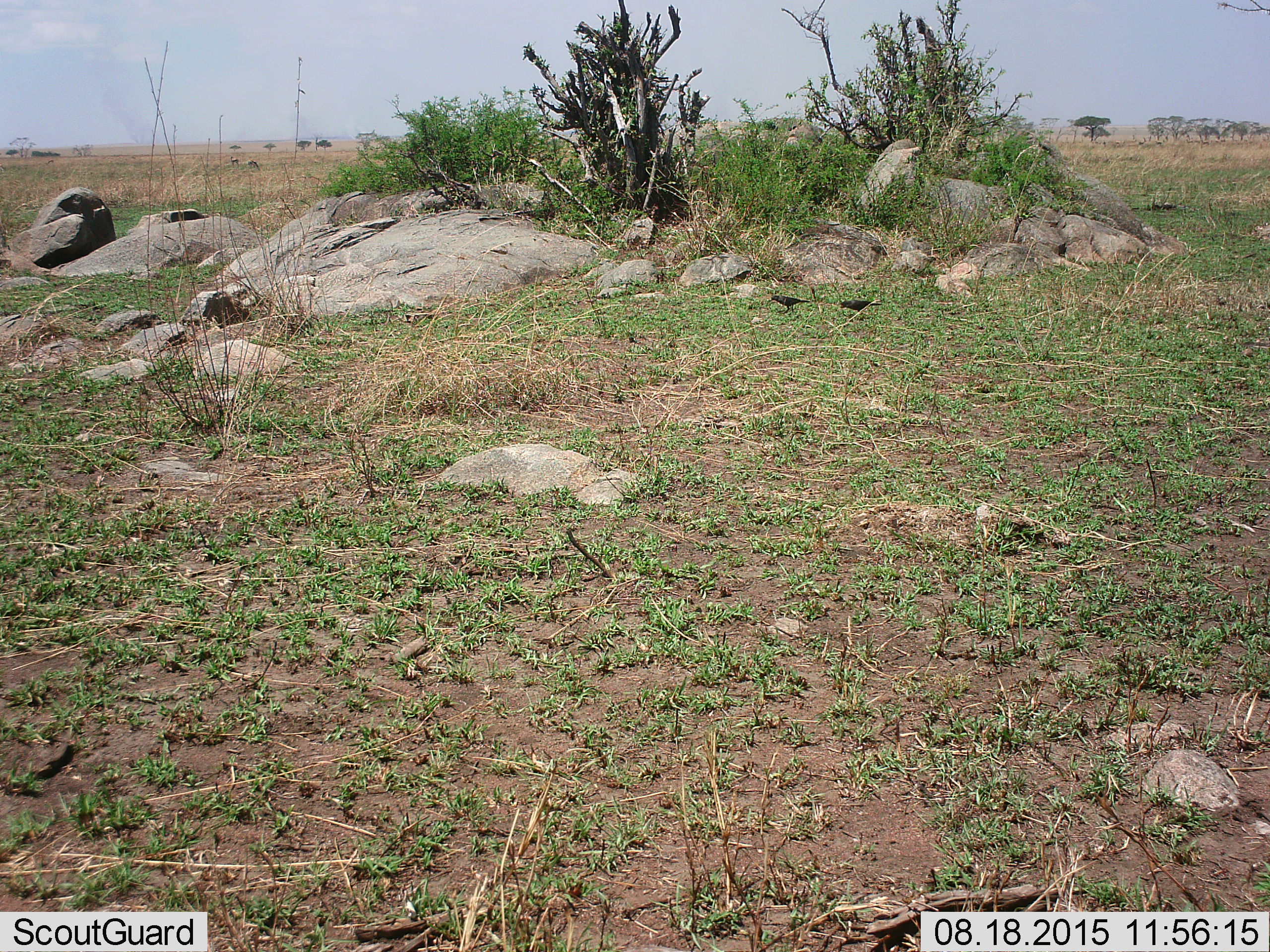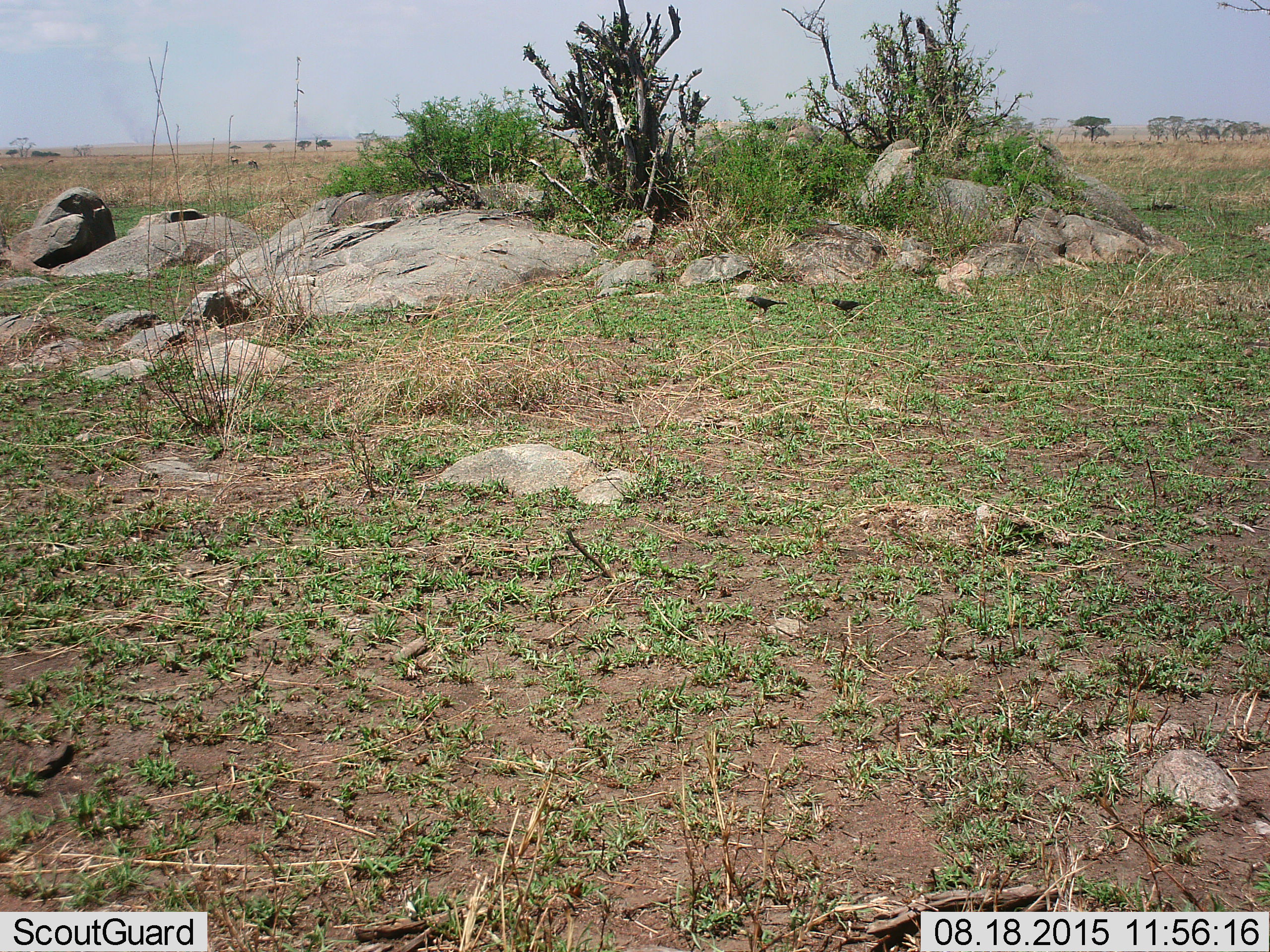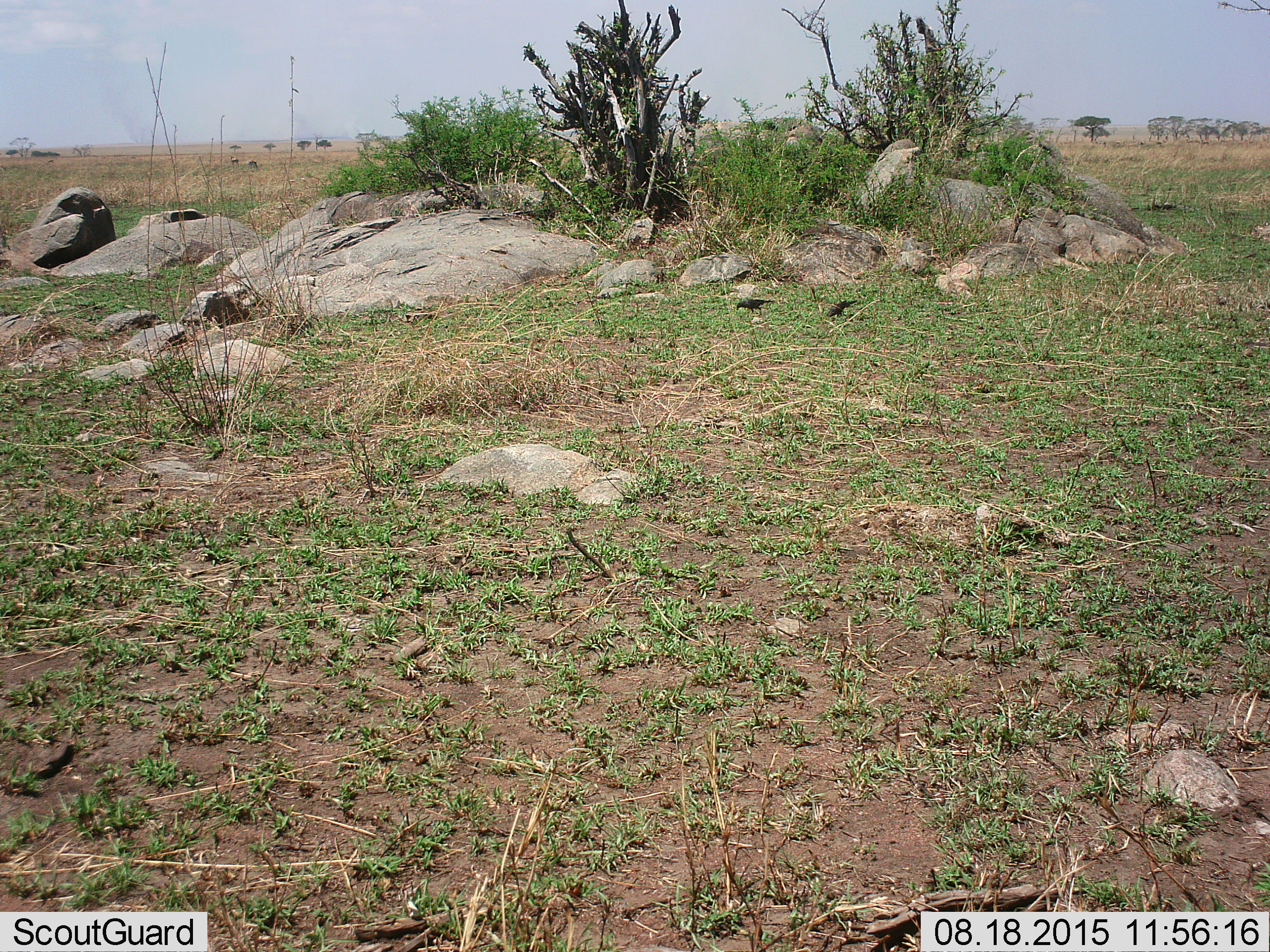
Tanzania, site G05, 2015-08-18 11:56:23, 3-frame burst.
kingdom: Animalia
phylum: Chordata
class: Aves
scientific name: Aves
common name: bird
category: otherbird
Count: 2.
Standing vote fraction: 23%.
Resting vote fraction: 0%.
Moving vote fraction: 46%.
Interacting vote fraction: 0%.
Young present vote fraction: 0%.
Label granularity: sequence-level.